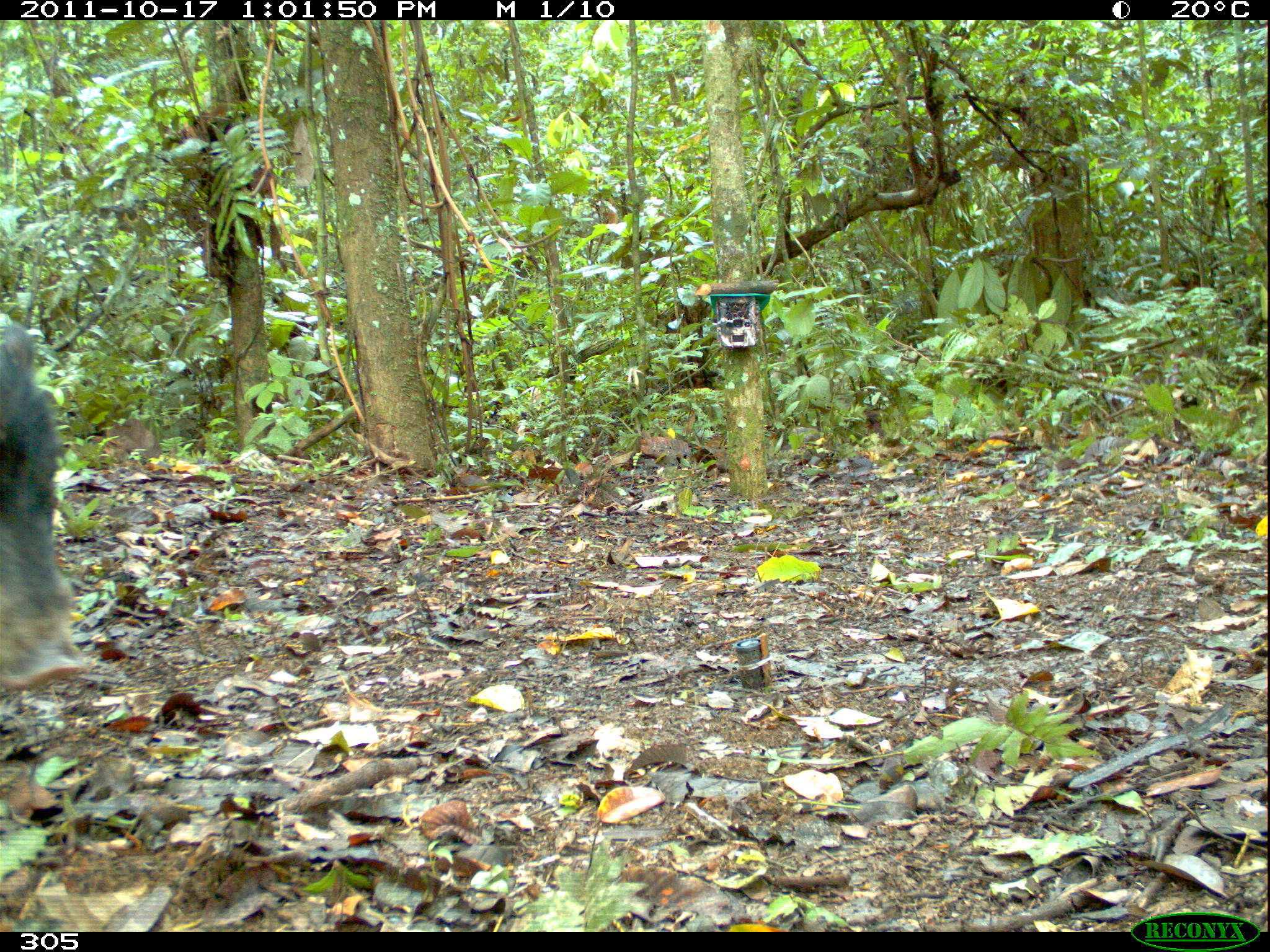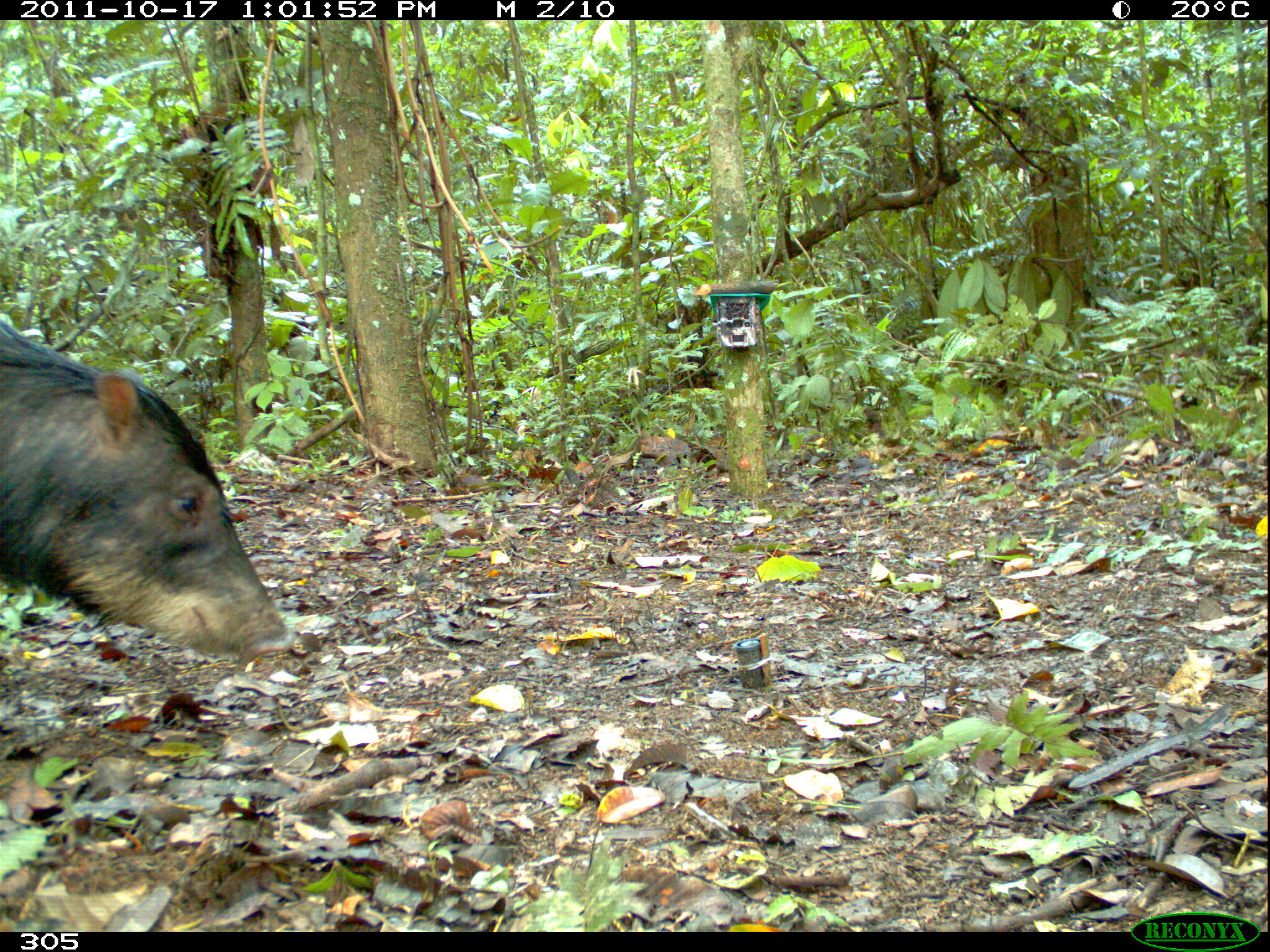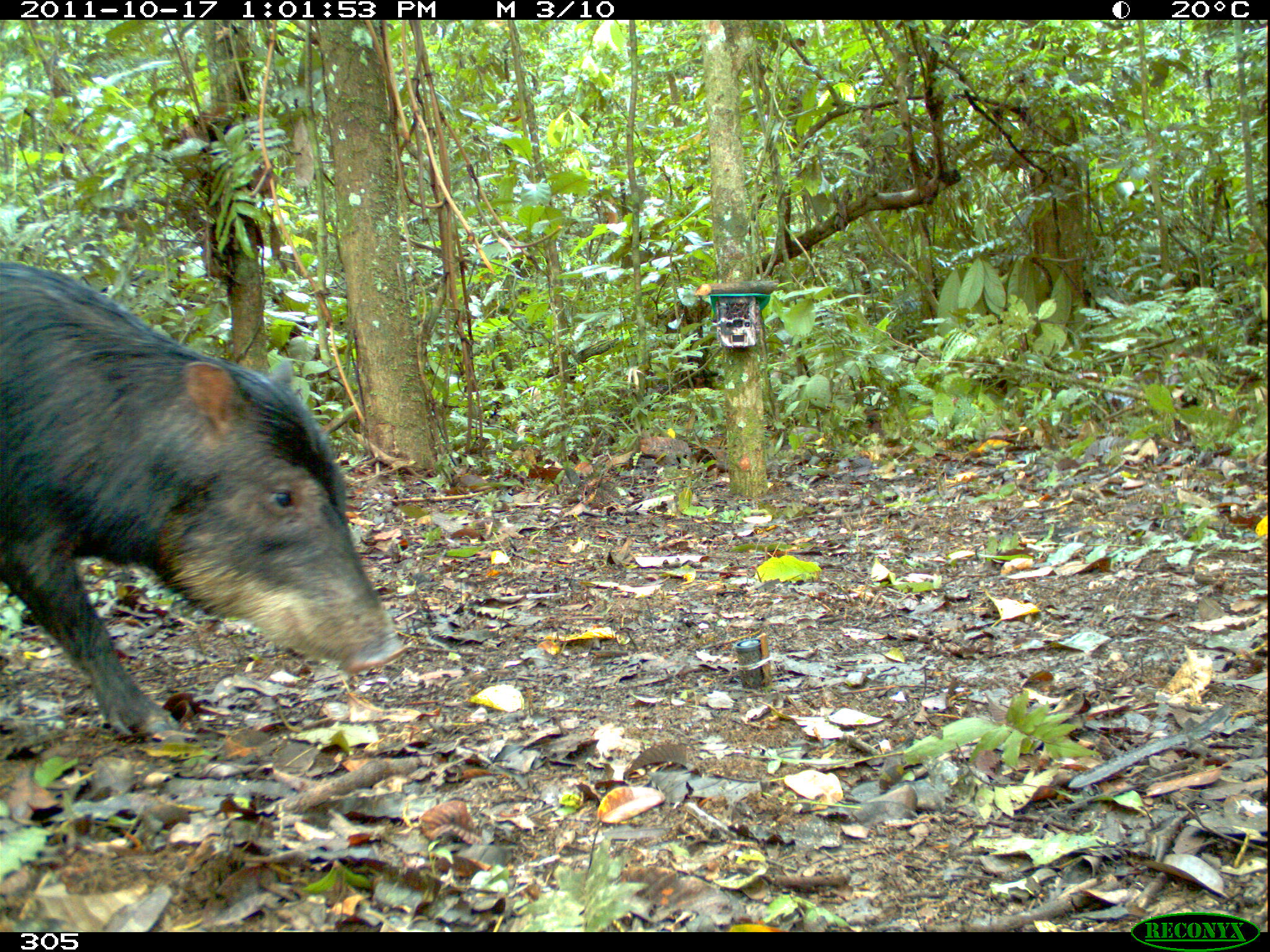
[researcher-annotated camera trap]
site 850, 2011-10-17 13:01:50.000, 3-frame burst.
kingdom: Animalia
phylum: Chordata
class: Mammalia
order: Artiodactyla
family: Tayassuidae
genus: Tayassu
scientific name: Tayassu pecari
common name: white-lipped peccary